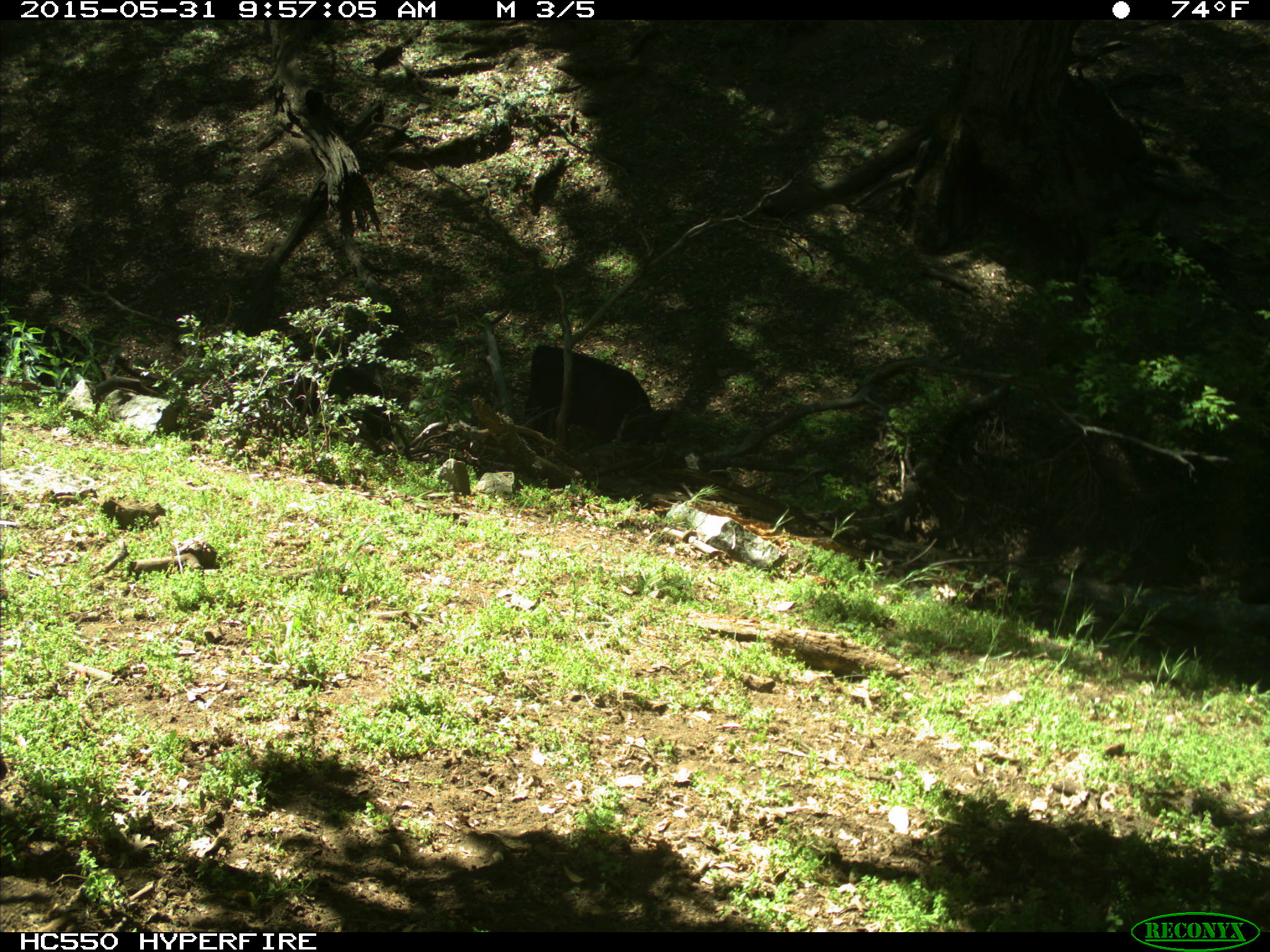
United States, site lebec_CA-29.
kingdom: Animalia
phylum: Chordata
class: Mammalia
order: Artiodactyla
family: Bovidae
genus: Bos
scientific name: Bos taurus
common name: domestic cow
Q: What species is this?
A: Bos taurus (domestic cow).